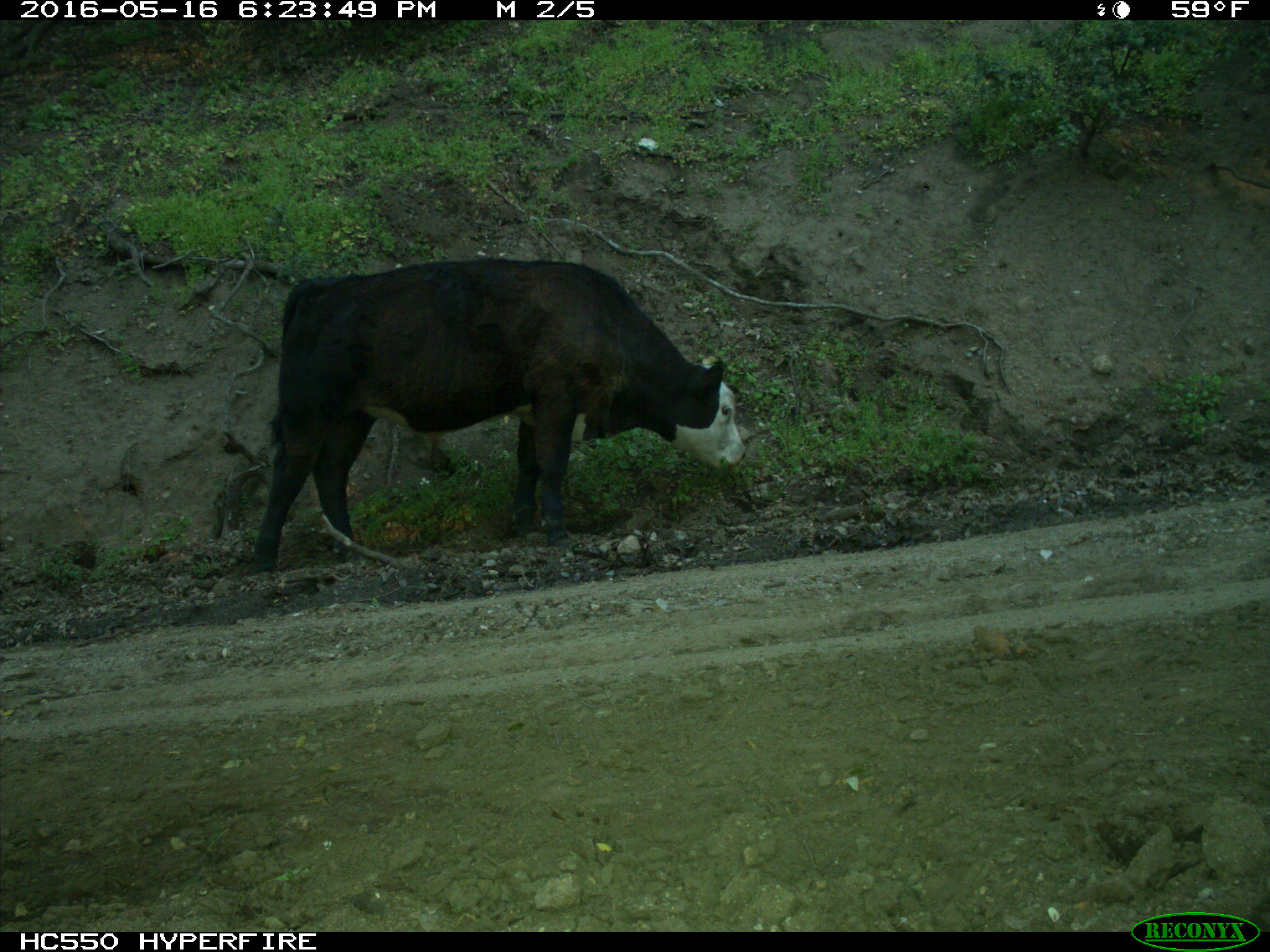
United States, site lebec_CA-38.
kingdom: Animalia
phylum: Chordata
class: Mammalia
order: Artiodactyla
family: Bovidae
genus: Bos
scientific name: Bos taurus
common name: domestic cow